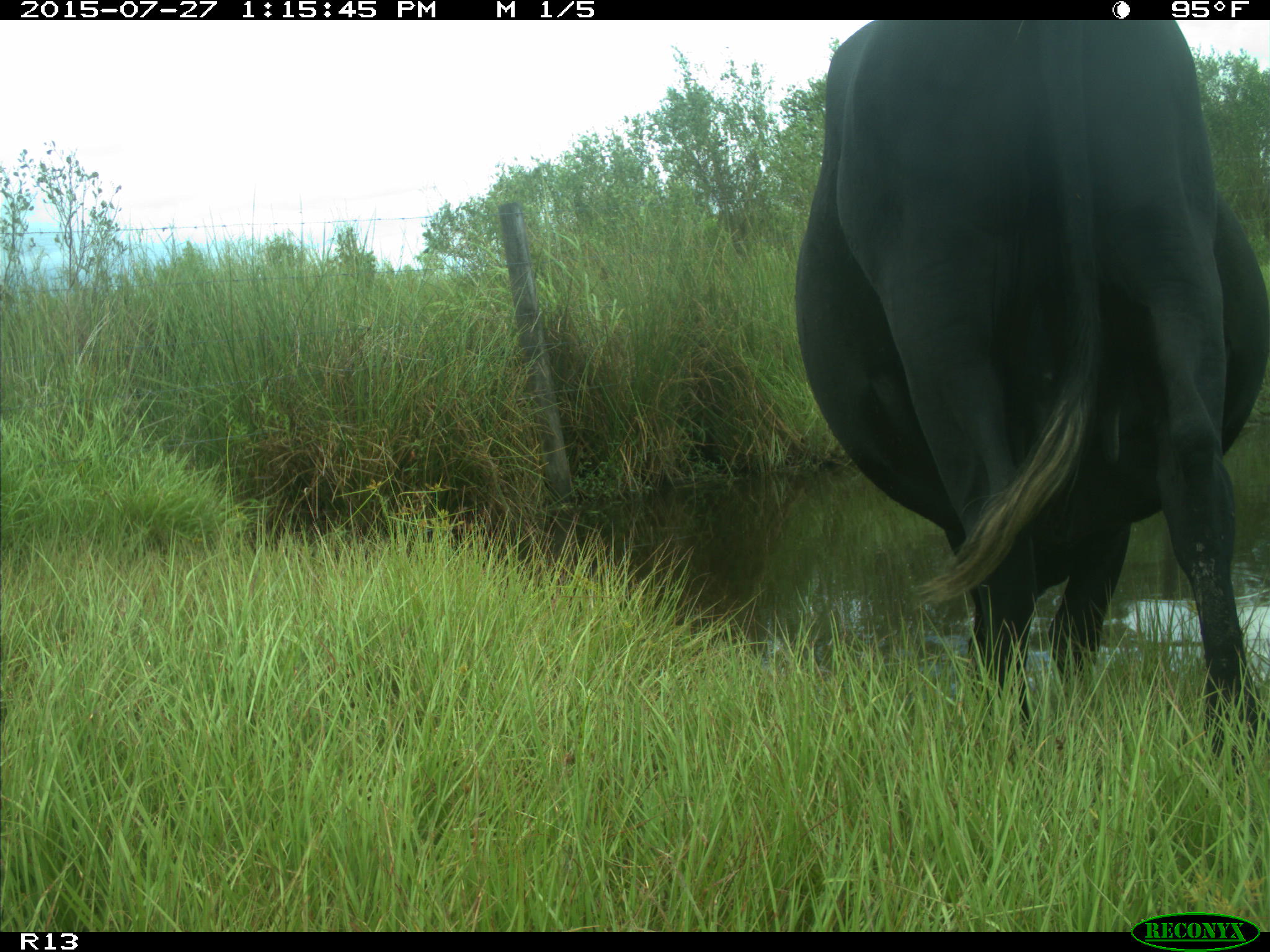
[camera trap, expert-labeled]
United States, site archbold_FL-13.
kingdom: Animalia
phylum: Chordata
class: Mammalia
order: Artiodactyla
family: Bovidae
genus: Bos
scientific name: Bos taurus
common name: domestic cow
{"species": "Bos taurus (domestic cow)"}